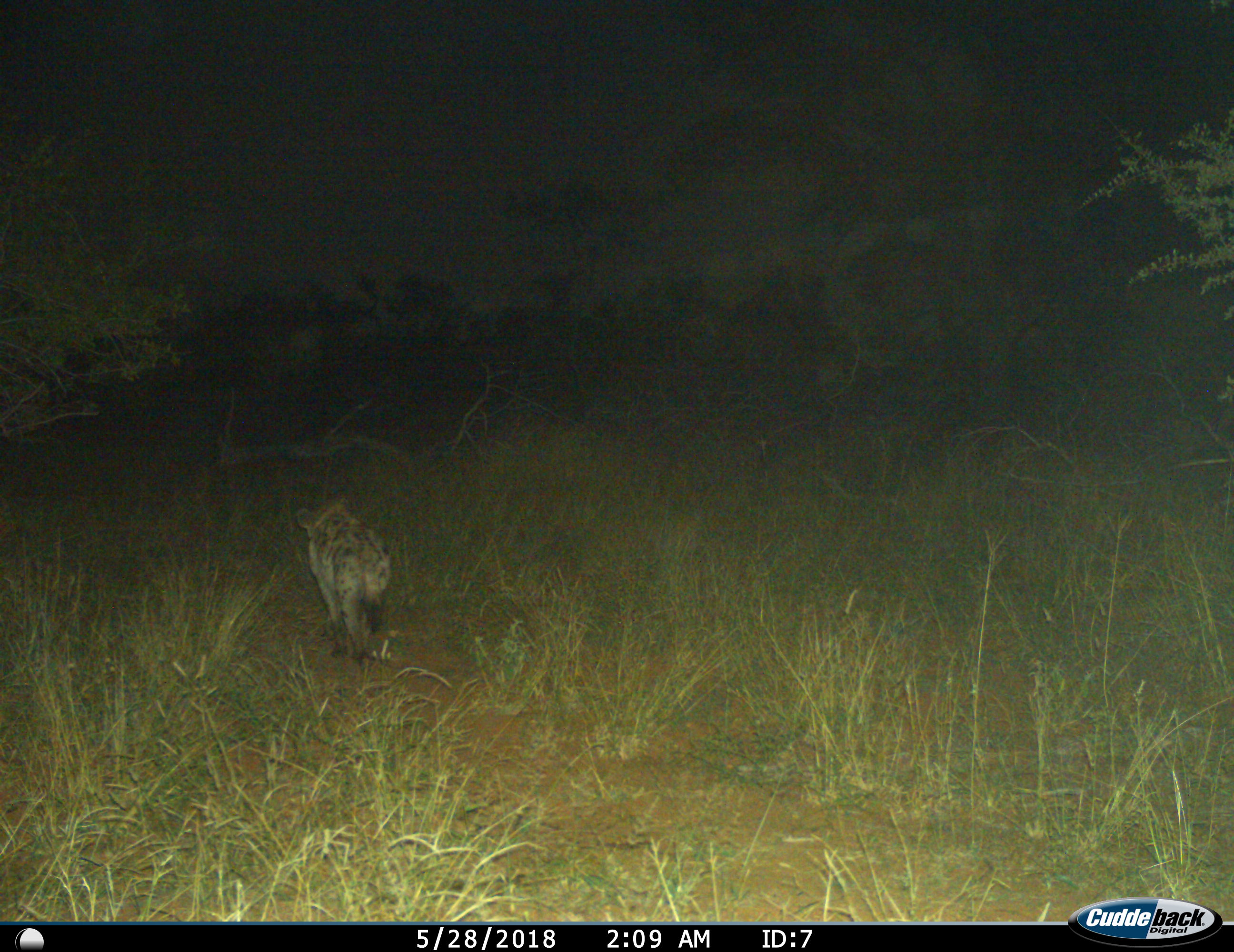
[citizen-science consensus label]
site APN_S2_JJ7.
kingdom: Animalia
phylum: Chordata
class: Mammalia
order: Carnivora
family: Hyaenidae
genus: Crocuta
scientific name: Crocuta crocuta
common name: spotted hyena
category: hyenaspotted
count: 1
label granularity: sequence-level